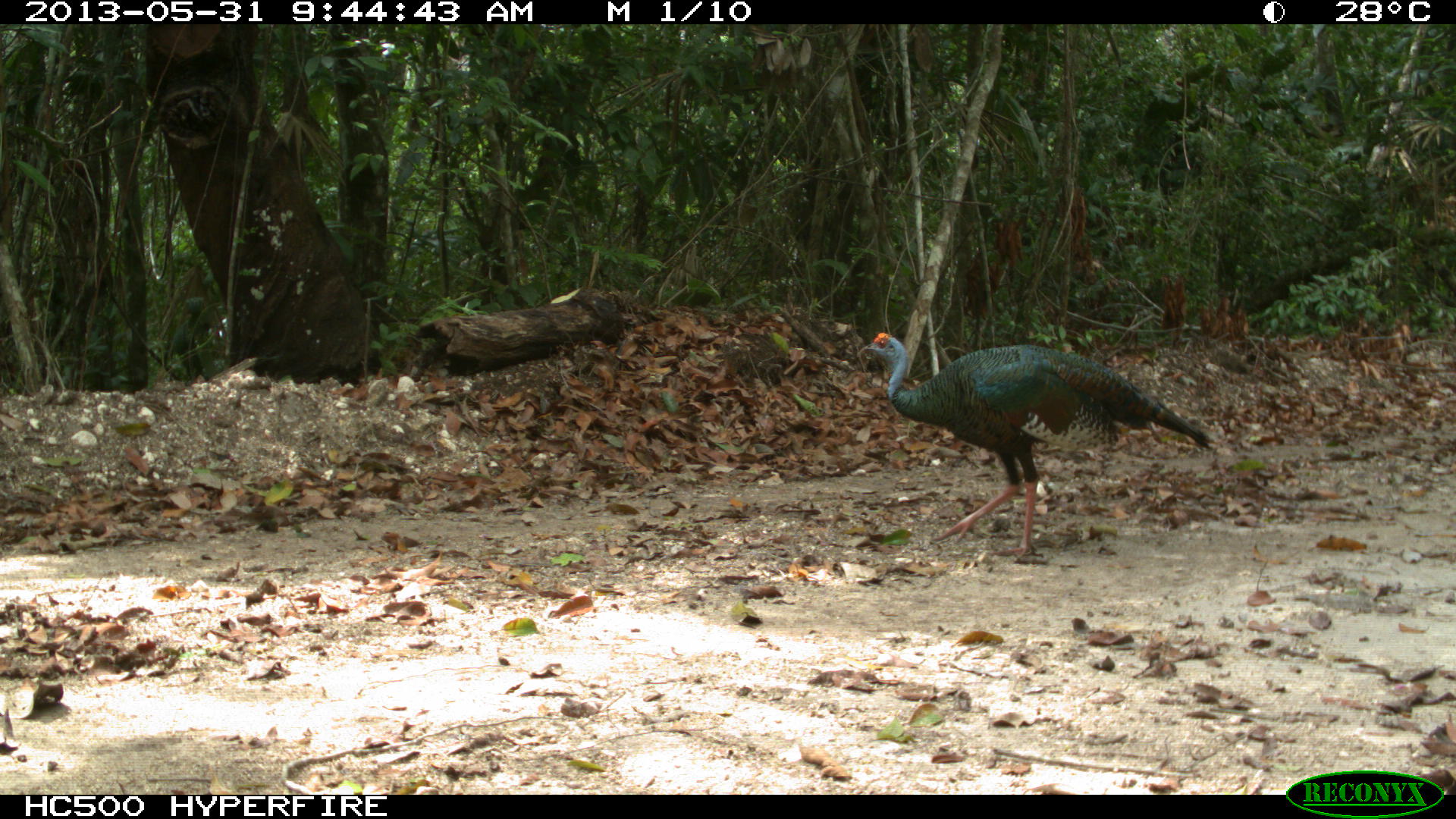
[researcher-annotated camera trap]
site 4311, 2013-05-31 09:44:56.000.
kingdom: Animalia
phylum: Chordata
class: Aves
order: Galliformes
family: Phasianidae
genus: Meleagris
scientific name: Meleagris ocellata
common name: ocellated turkey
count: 1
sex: female